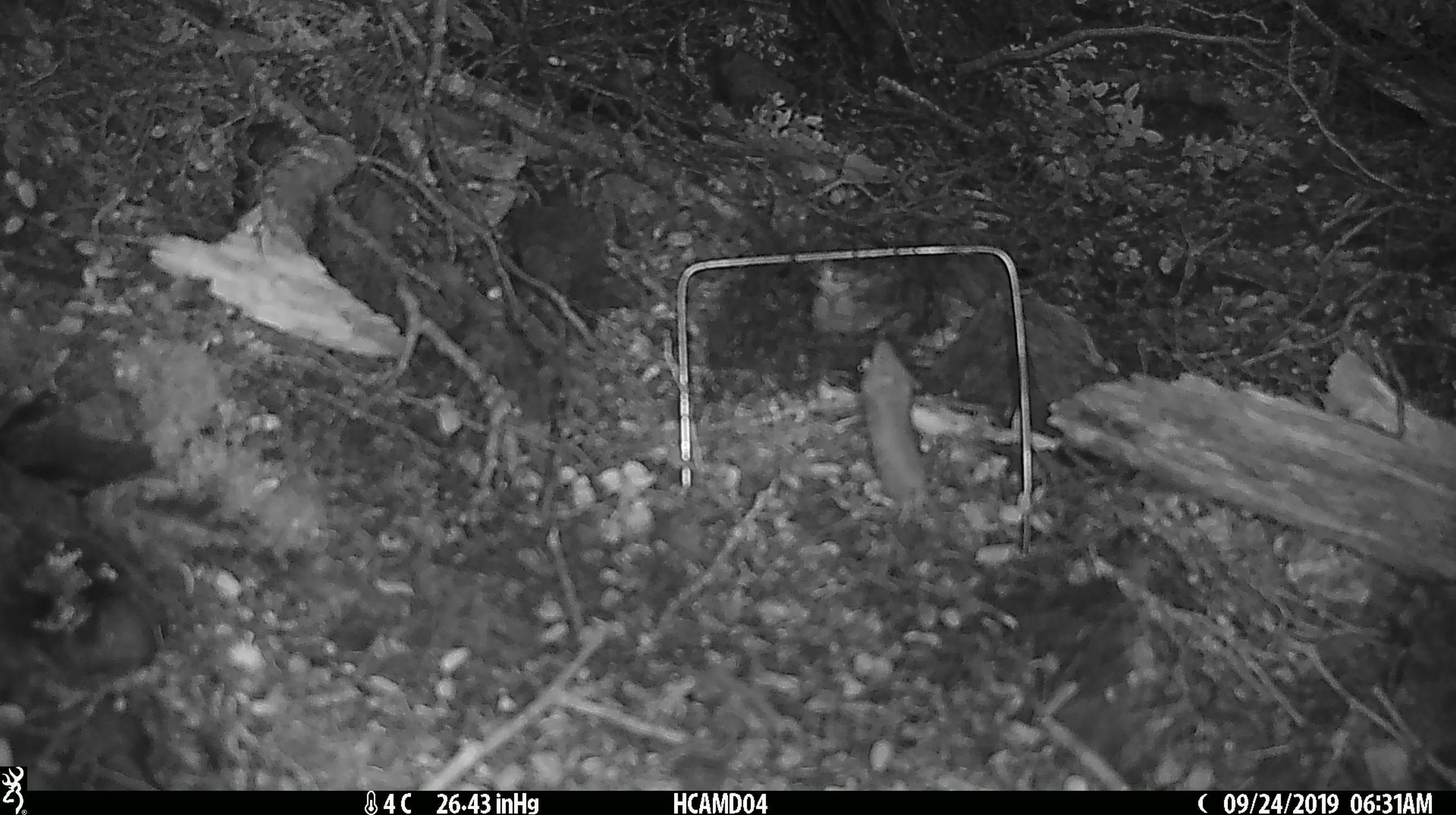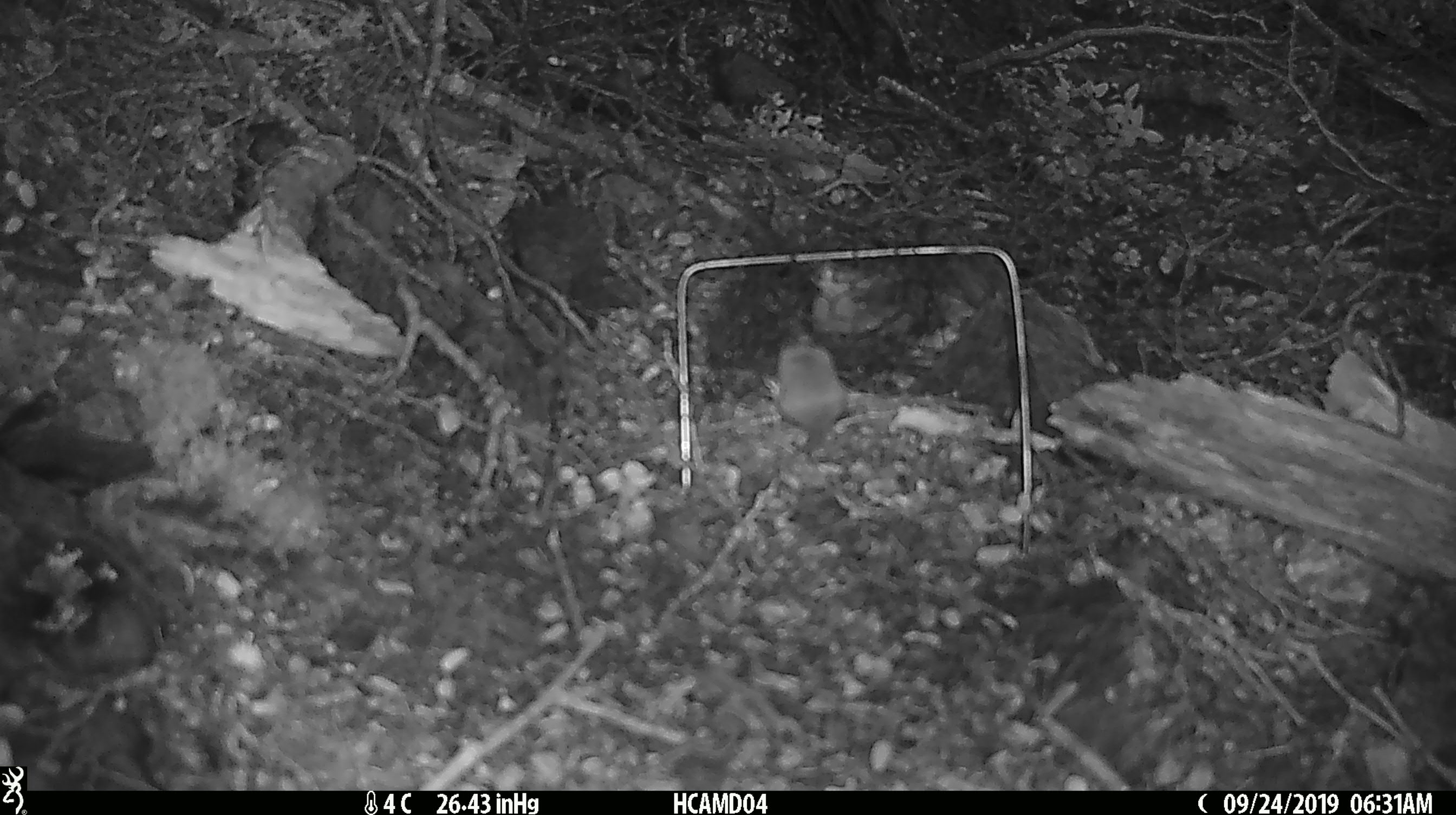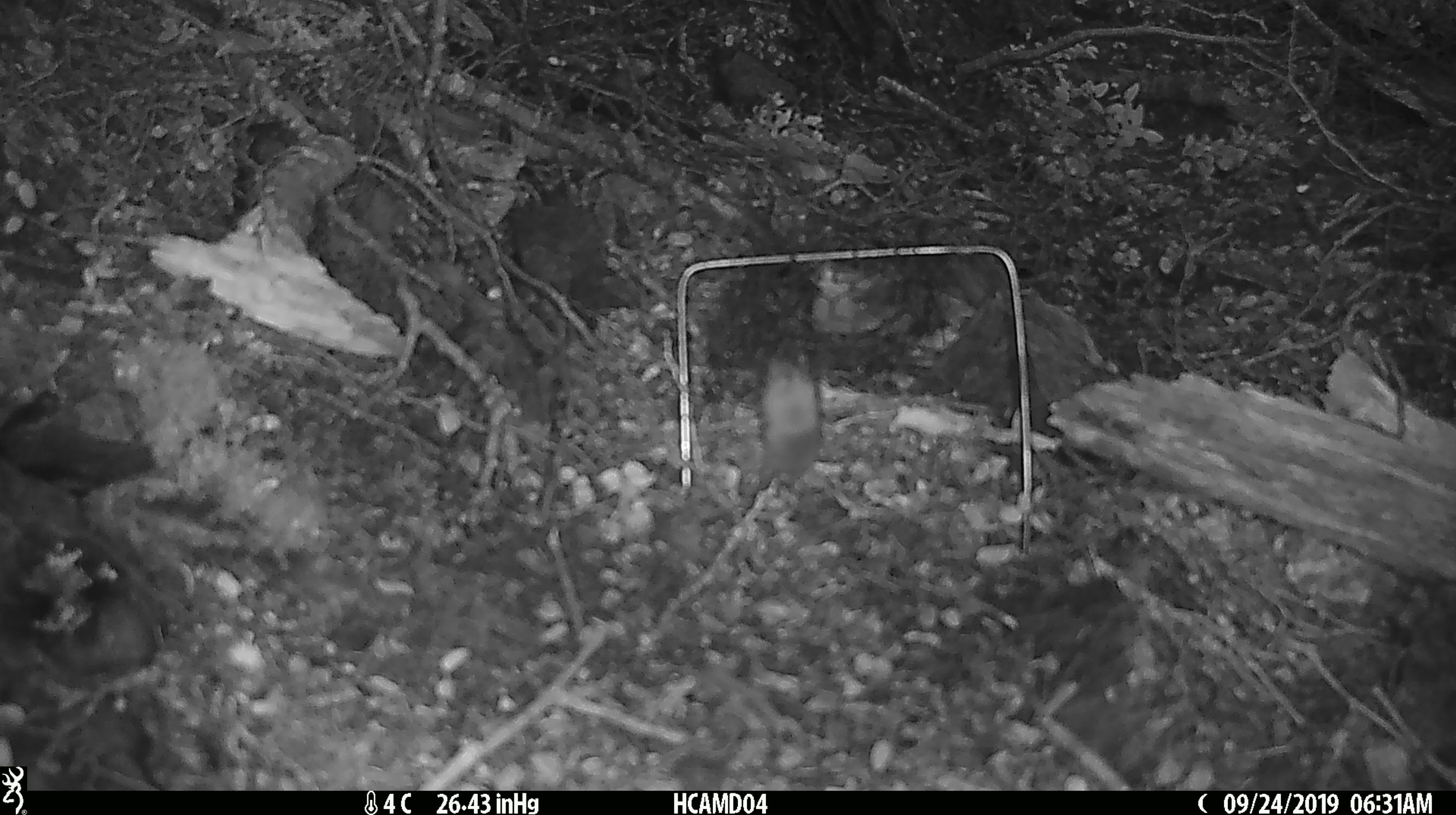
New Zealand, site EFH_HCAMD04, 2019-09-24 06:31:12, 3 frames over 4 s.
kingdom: Animalia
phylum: Chordata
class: Mammalia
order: Rodentia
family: Muridae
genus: Mus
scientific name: Mus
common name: mouse